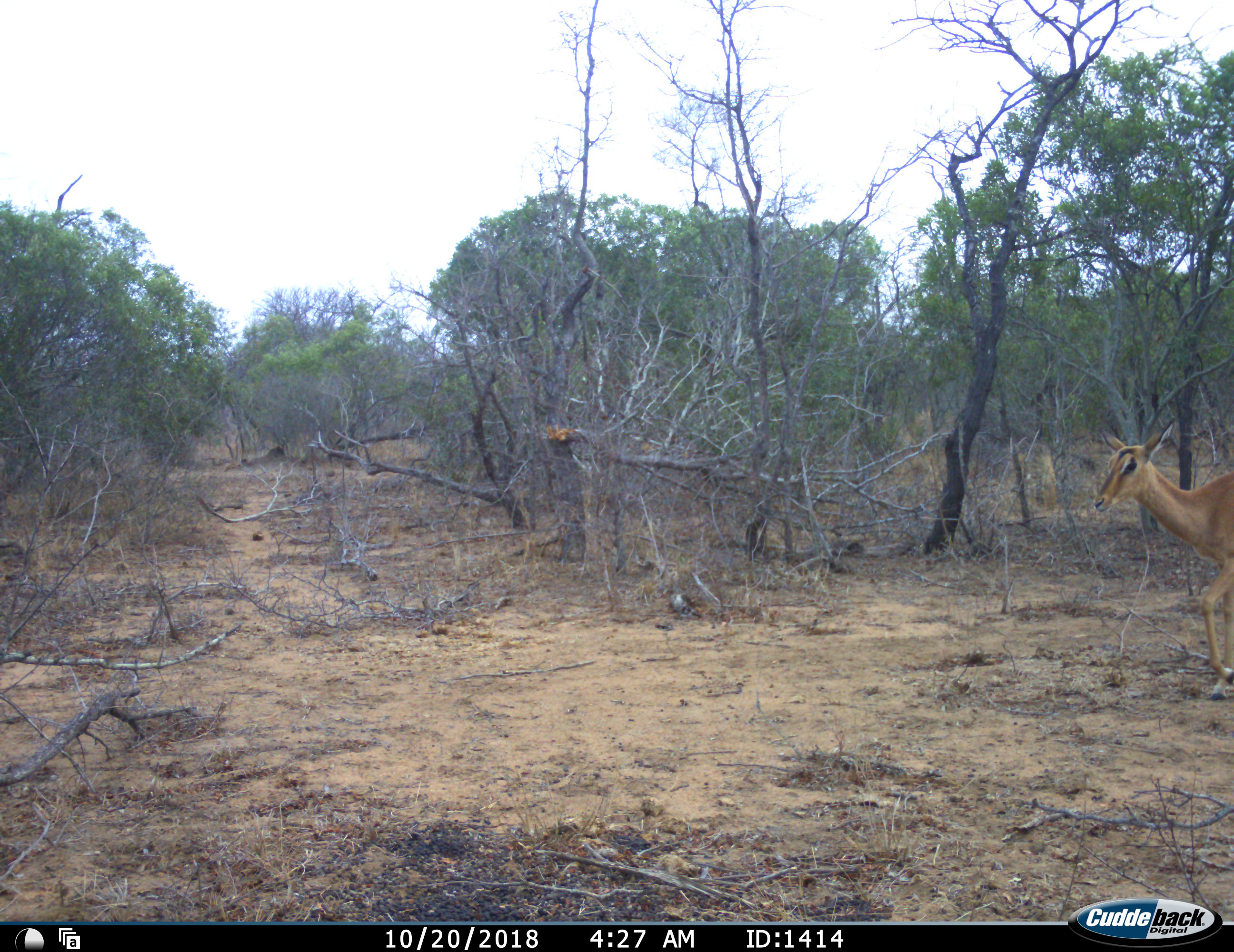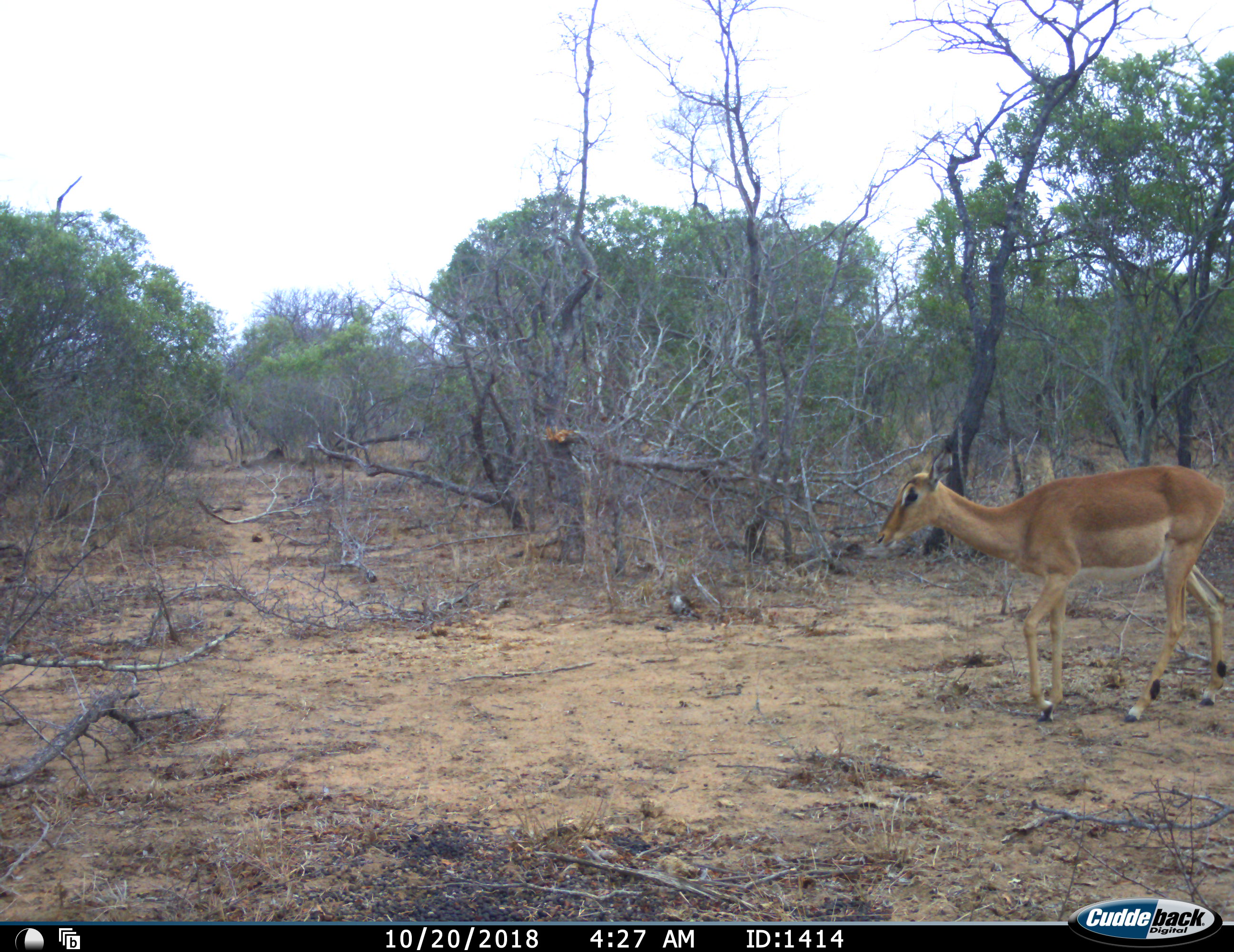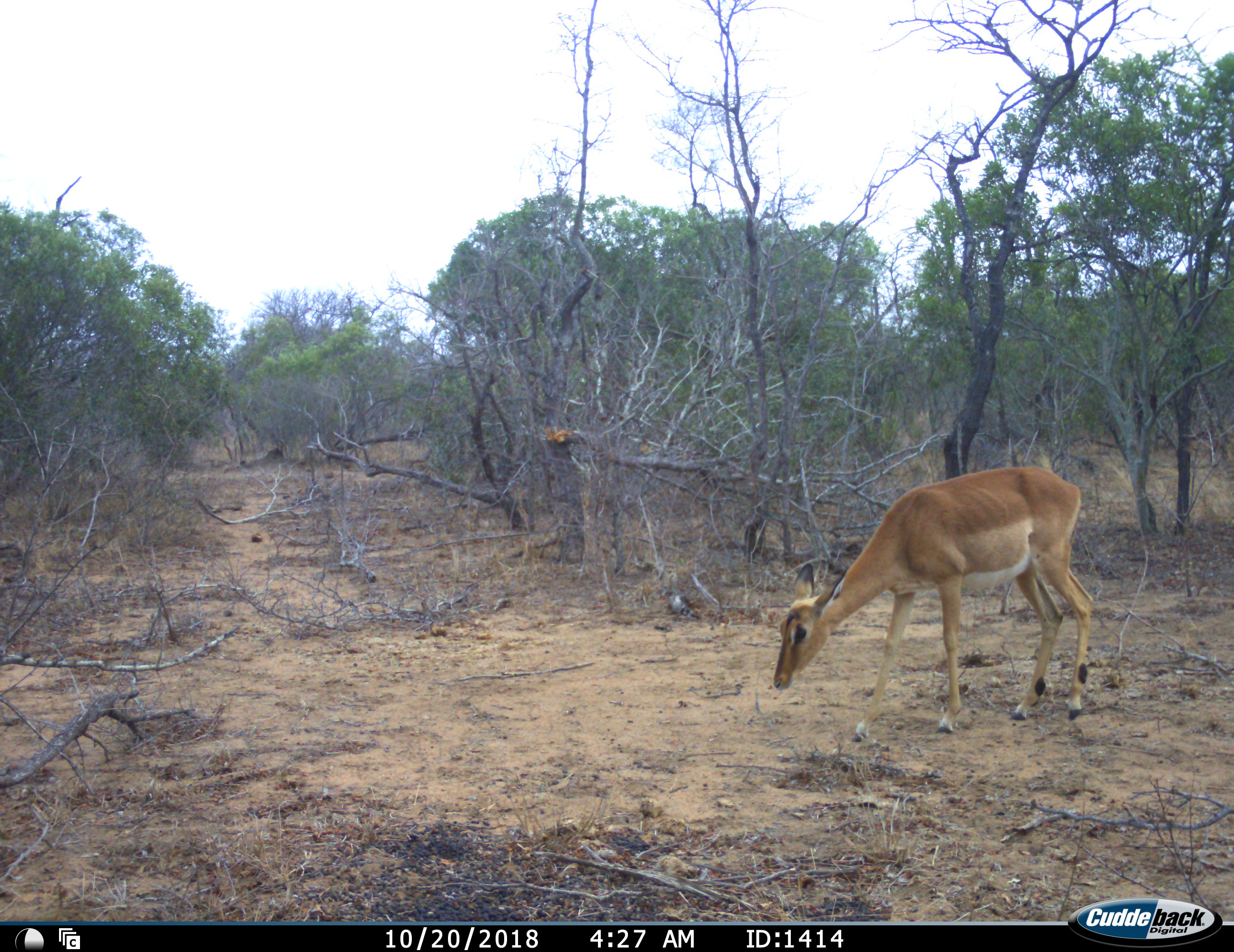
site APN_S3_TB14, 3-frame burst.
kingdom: Animalia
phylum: Chordata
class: Mammalia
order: Artiodactyla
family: Bovidae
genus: Aepyceros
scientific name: Aepyceros melampus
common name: impala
Impala (Aepyceros melampus), count 1. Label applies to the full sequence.